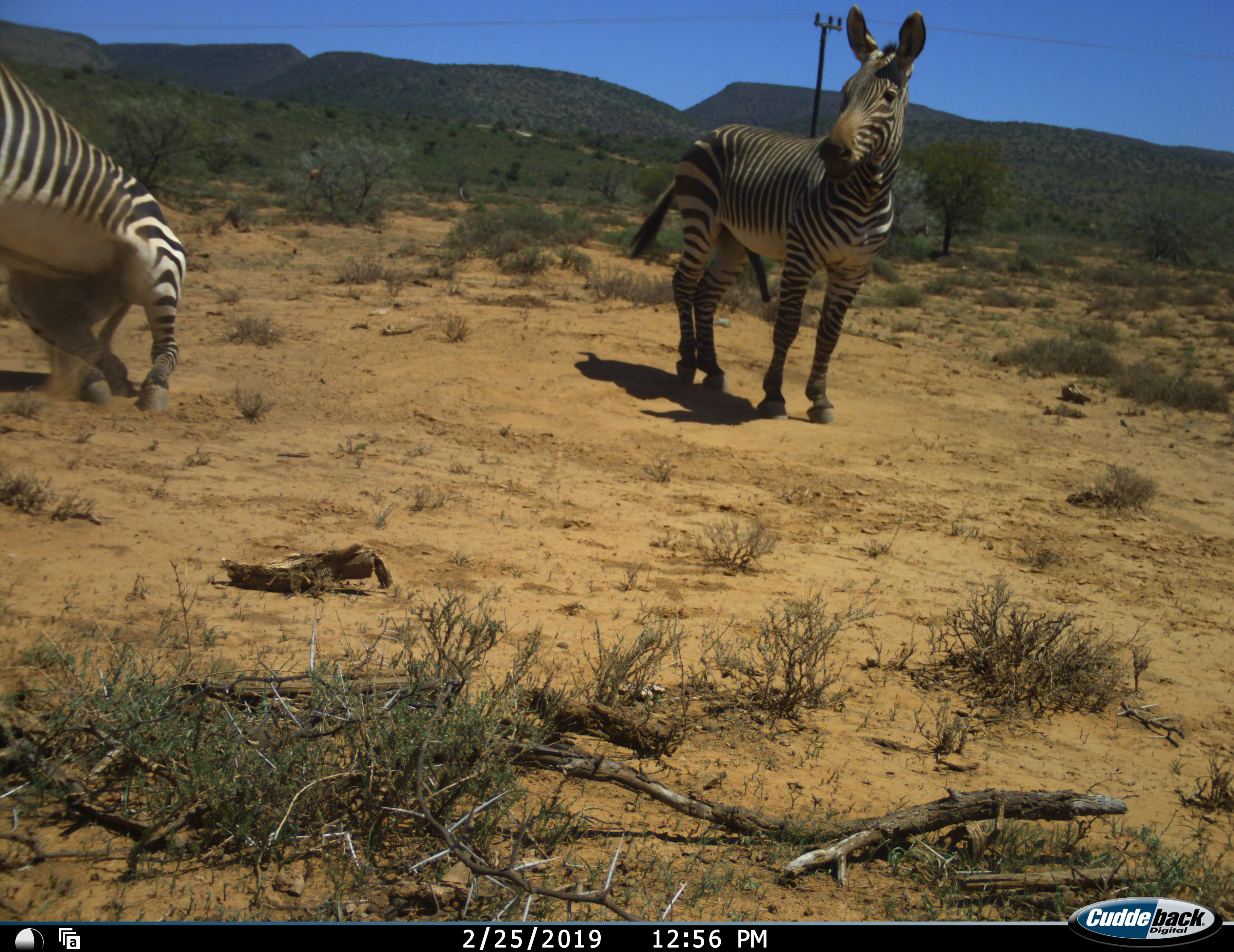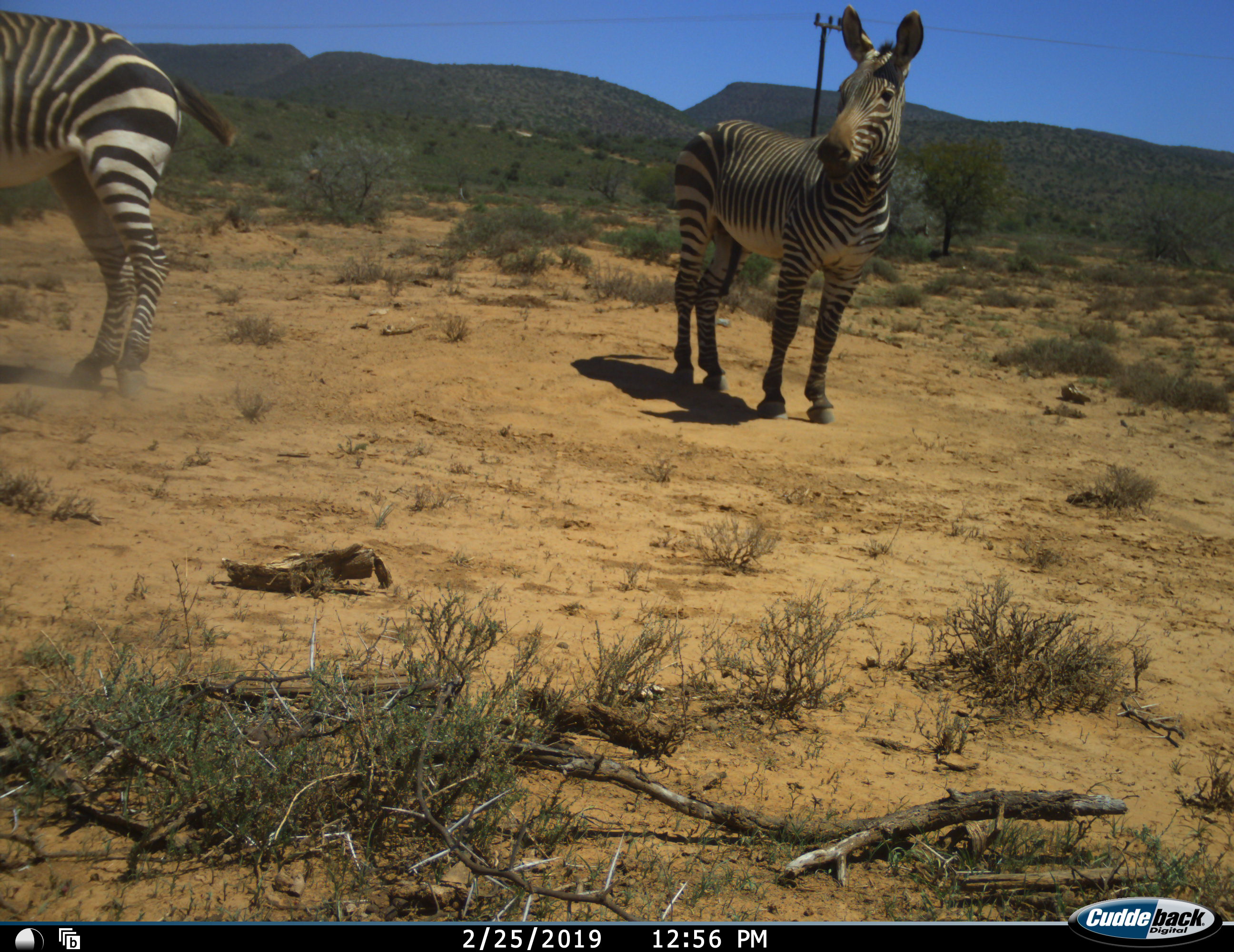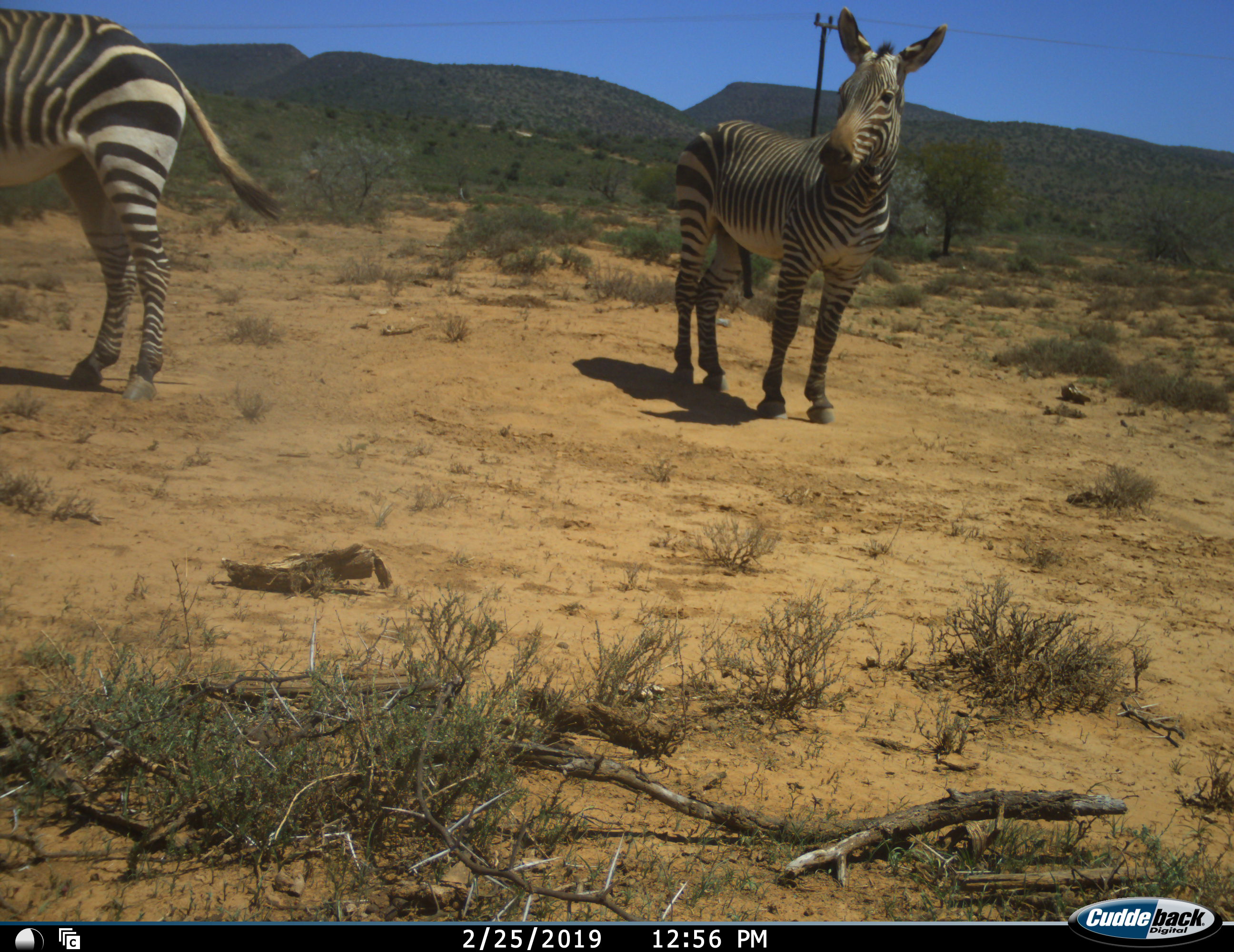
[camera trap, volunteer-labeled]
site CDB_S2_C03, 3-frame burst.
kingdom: Animalia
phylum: Chordata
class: Mammalia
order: Perissodactyla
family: Equidae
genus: Equus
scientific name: Equus zebra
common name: mountain zebra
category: zebramountain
Zebramountain (mountain zebra) (Equus zebra), count 2. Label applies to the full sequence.